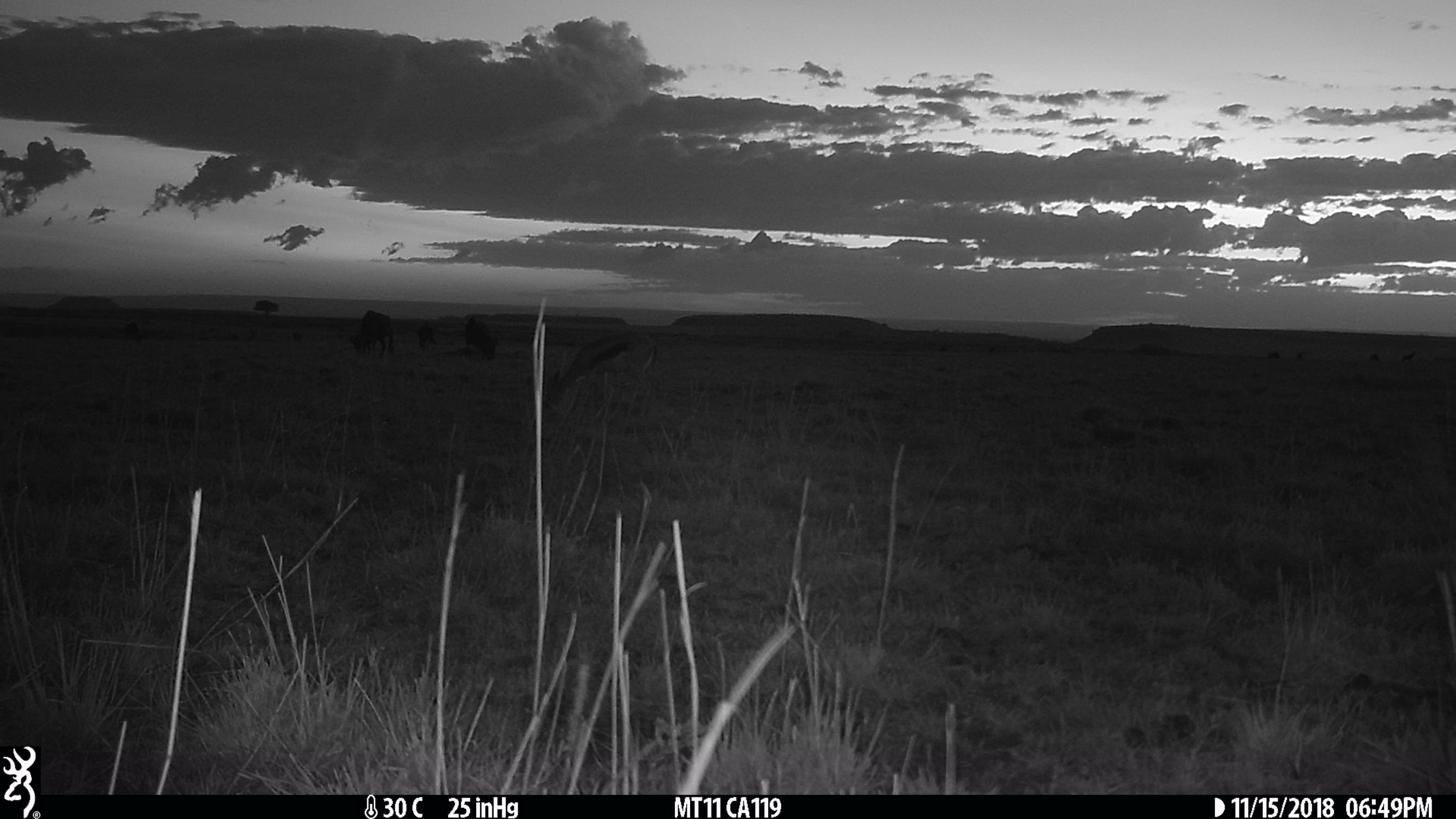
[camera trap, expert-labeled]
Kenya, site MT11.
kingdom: Animalia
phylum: Chordata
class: Mammalia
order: Artiodactyla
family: Bovidae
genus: Connochaetes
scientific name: Connochaetes taurinus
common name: blue wildebeest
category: wildebeest